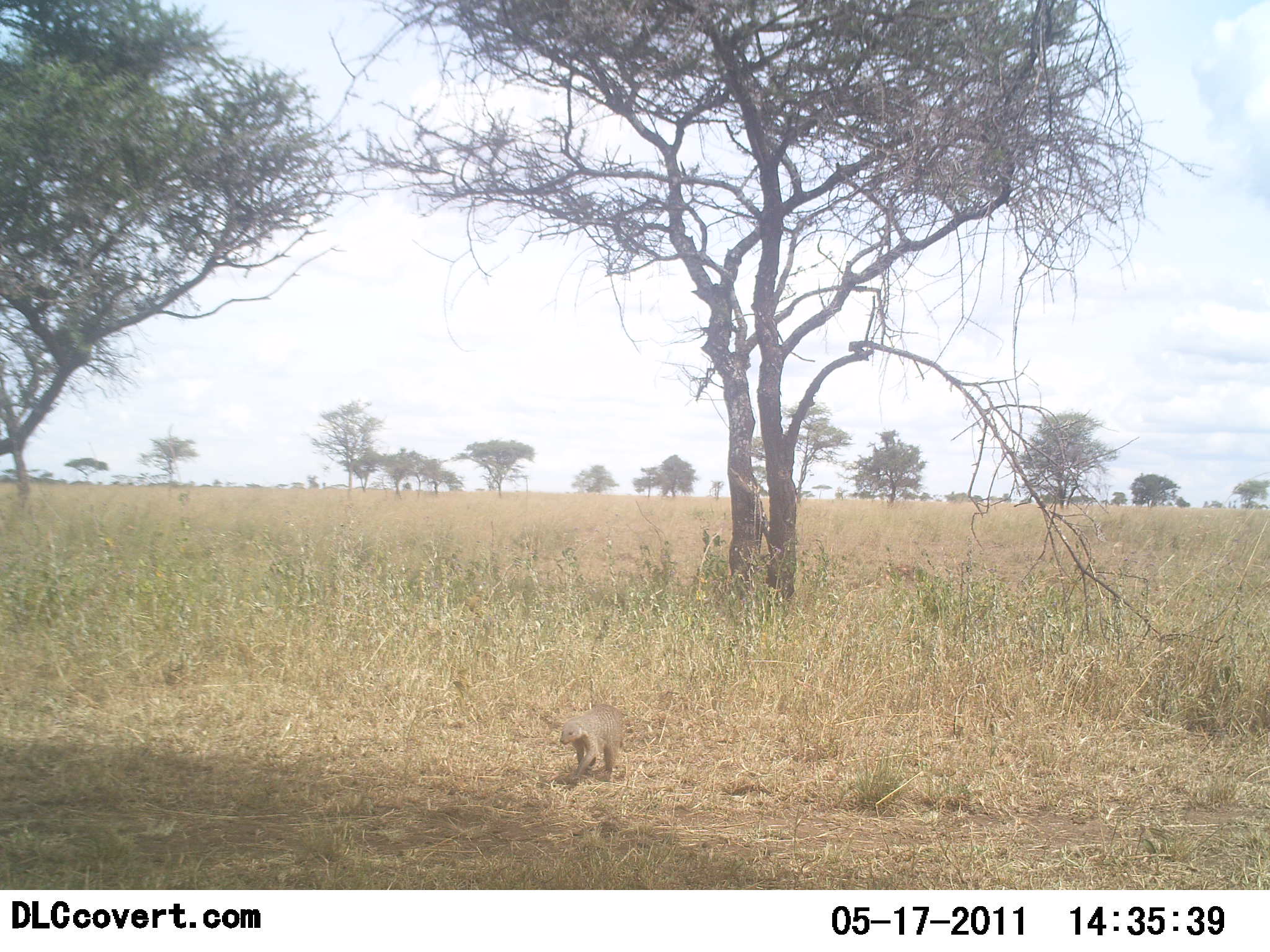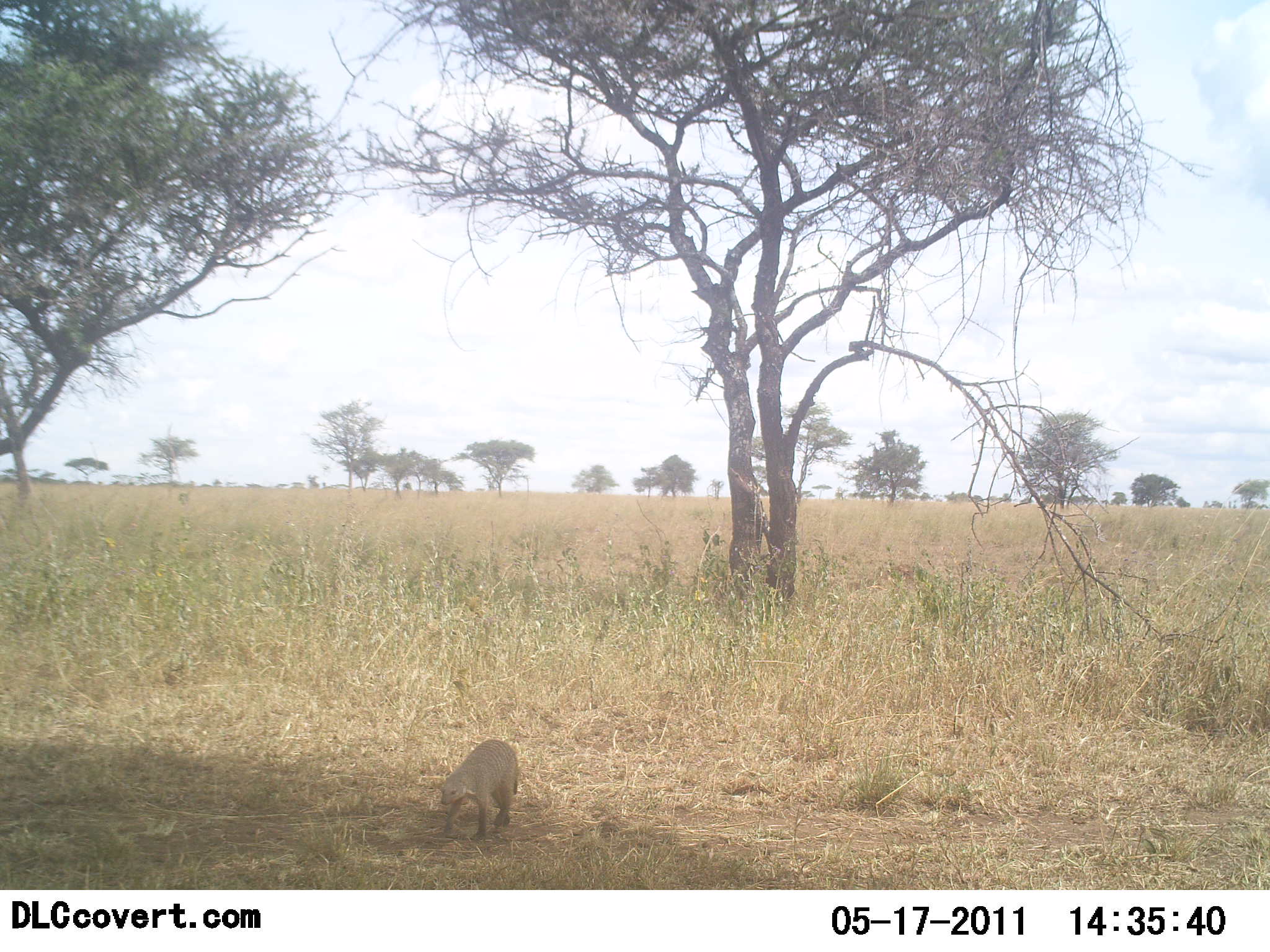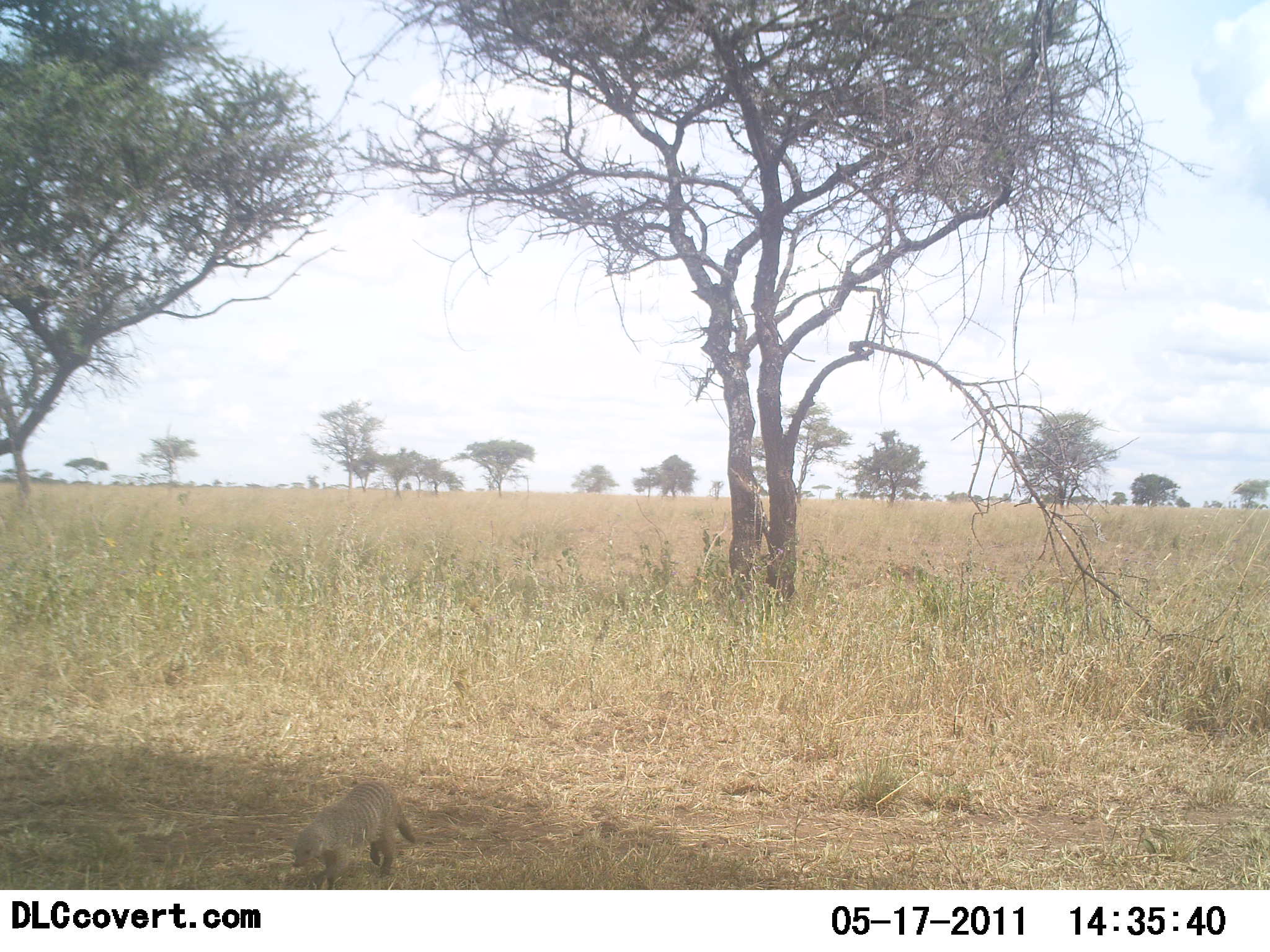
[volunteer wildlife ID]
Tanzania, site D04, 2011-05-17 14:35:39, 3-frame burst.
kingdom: Animalia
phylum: Chordata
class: Mammalia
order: Carnivora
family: Herpestidae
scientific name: Herpestidae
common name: mongoose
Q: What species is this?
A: Mongoose (Herpestidae).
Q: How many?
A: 1.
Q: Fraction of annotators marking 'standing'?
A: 9%.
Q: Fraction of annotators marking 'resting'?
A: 0%.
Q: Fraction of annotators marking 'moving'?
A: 100%.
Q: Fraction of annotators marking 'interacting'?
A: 0%.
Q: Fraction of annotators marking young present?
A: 0%.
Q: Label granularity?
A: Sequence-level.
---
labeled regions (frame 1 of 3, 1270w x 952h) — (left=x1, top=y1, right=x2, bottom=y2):
animal: (left=559, top=703, right=625, bottom=785)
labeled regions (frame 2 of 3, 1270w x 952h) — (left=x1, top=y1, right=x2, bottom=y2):
animal: (left=430, top=738, right=520, bottom=842)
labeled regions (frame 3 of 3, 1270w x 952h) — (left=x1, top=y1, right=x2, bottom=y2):
animal: (left=292, top=783, right=420, bottom=890)